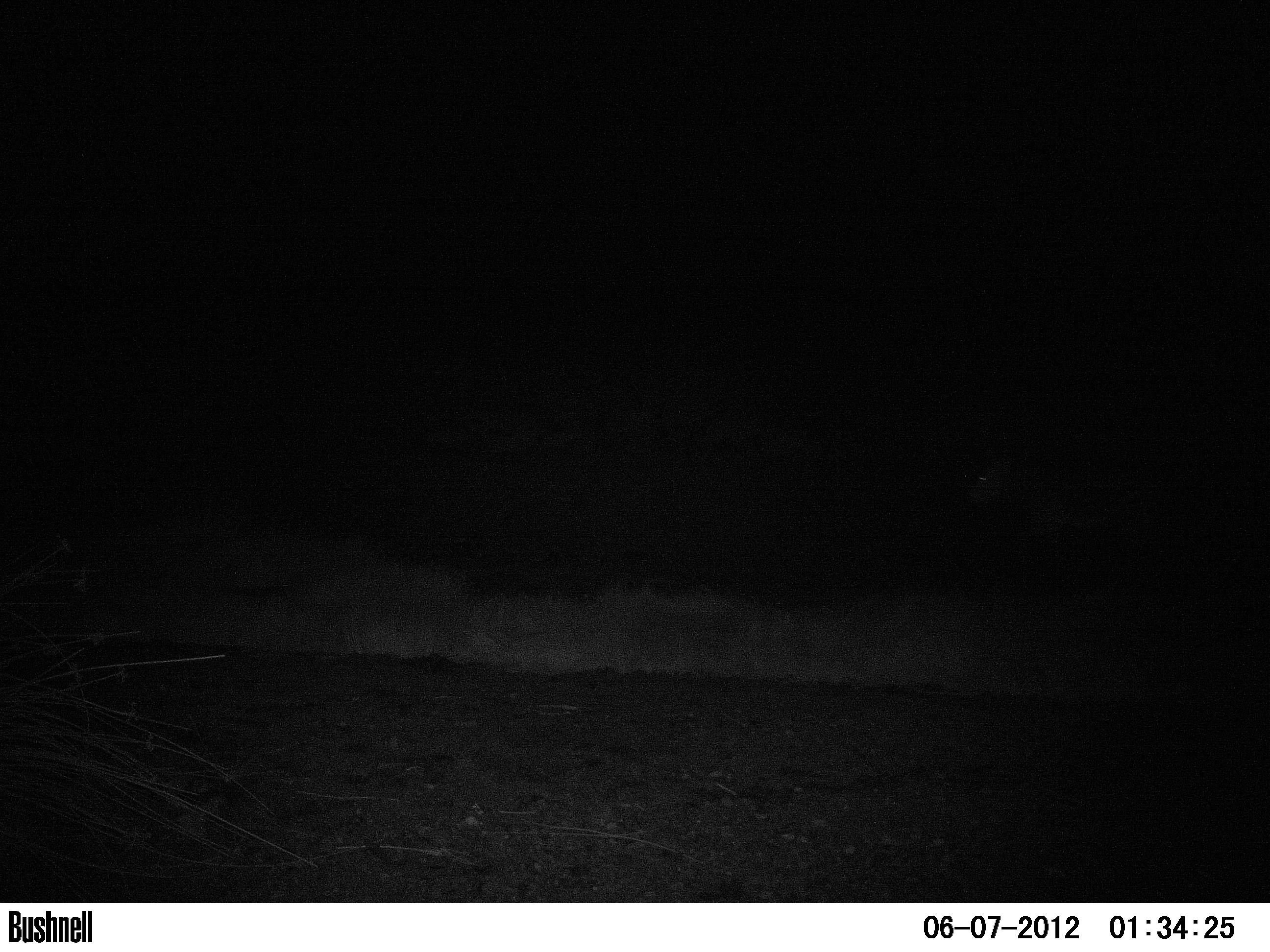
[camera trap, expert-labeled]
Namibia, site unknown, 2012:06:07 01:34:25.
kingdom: Animalia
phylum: Chordata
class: Mammalia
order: Perissodactyla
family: Equidae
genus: Equus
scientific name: Equus zebra hartmannae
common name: hartmann's mountain zebra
Equus zebra hartmannae (hartmann's mountain zebra).